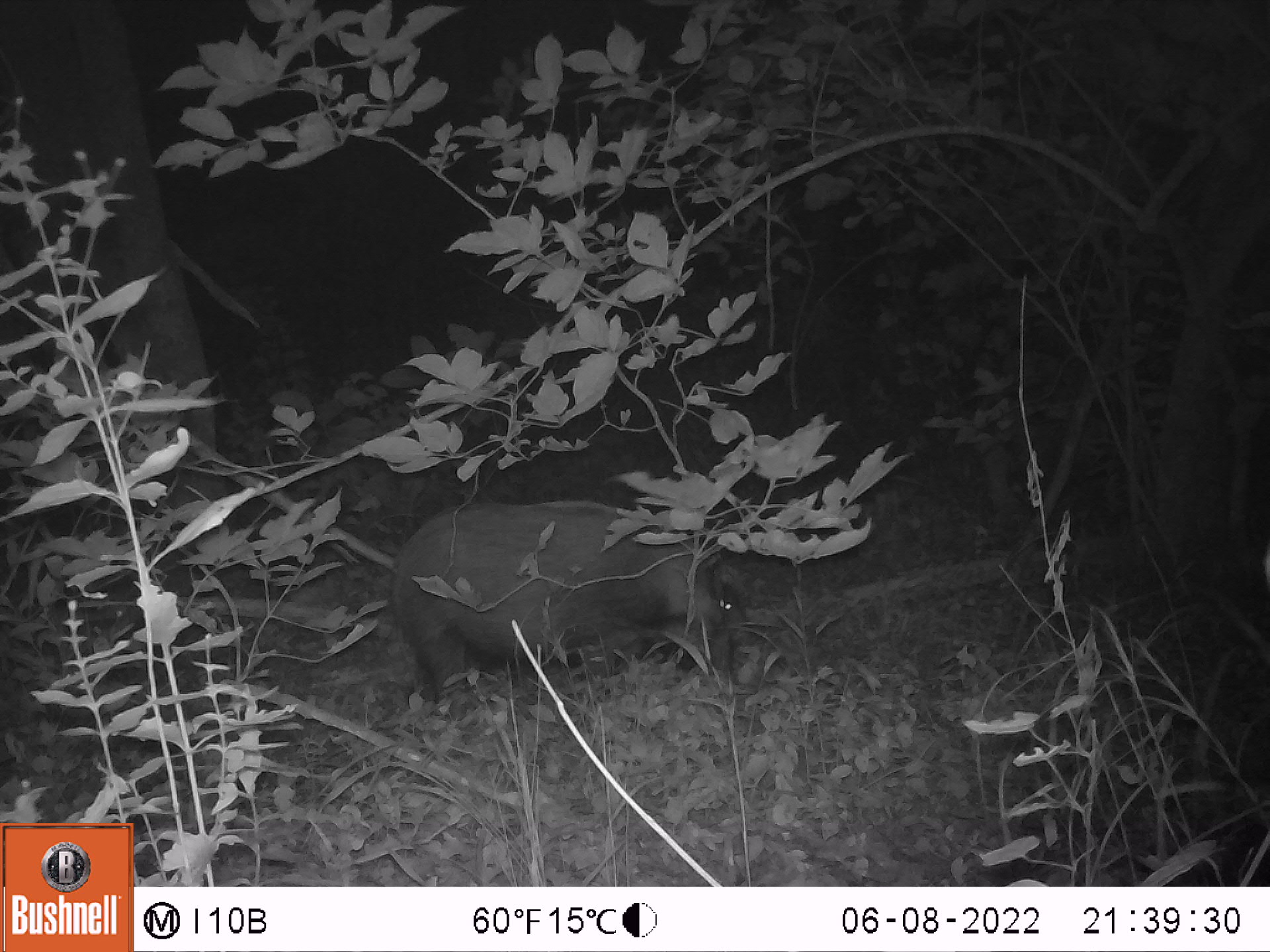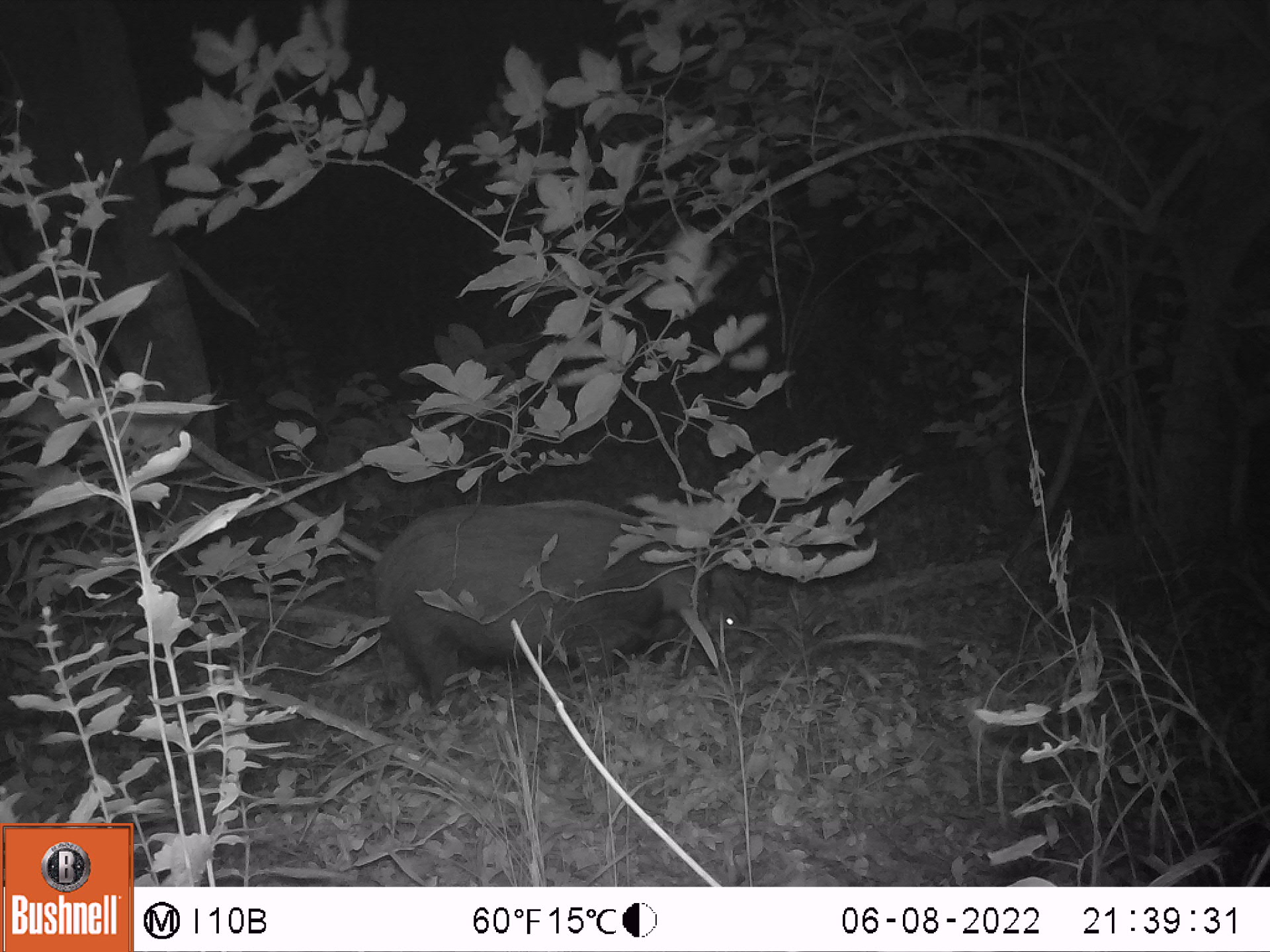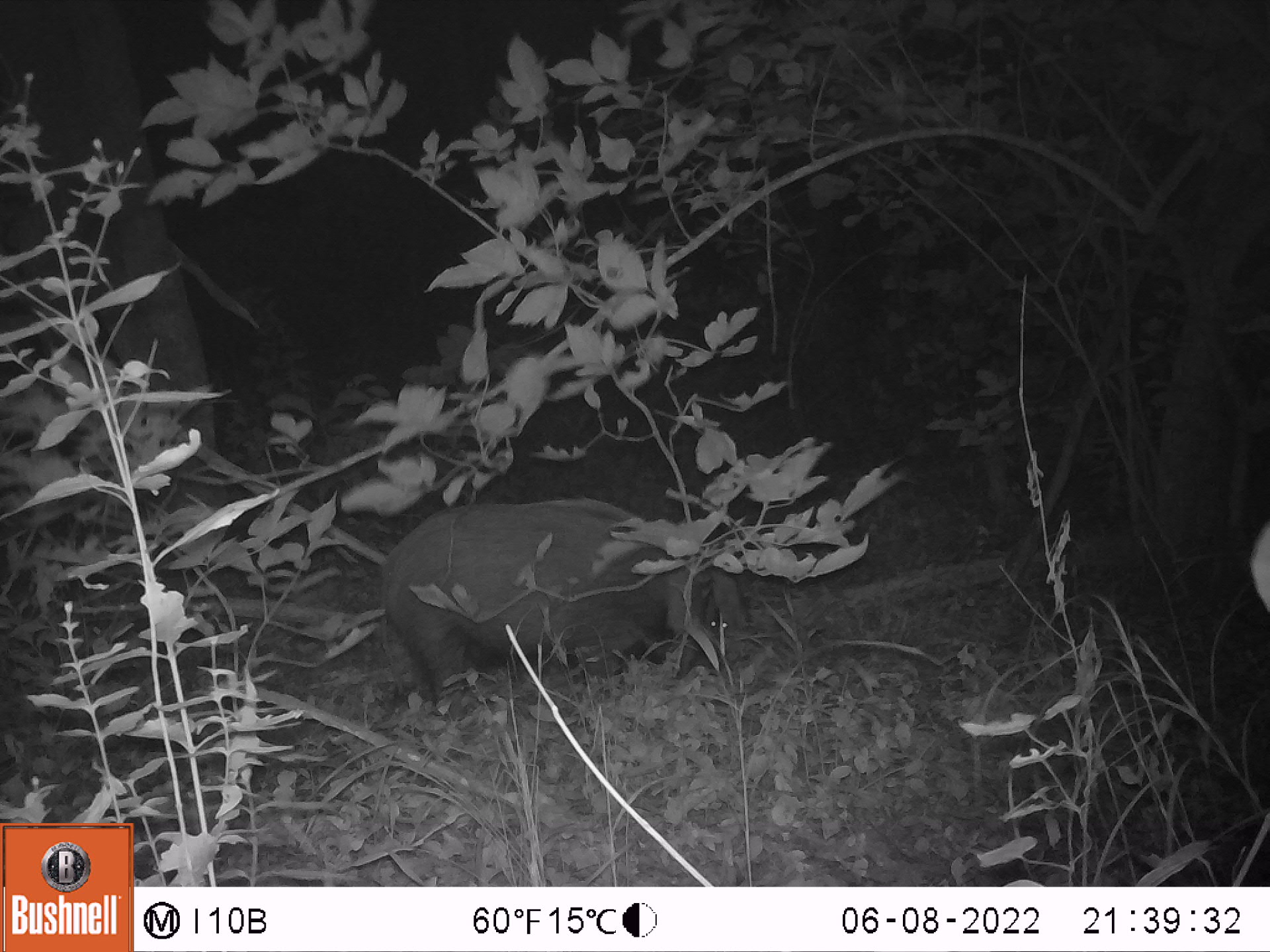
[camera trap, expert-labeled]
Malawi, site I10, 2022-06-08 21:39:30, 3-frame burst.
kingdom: Animalia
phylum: Chordata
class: Mammalia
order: Artiodactyla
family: Suidae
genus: Potamochoerus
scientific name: Potamochoerus larvatus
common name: bushpig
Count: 1.